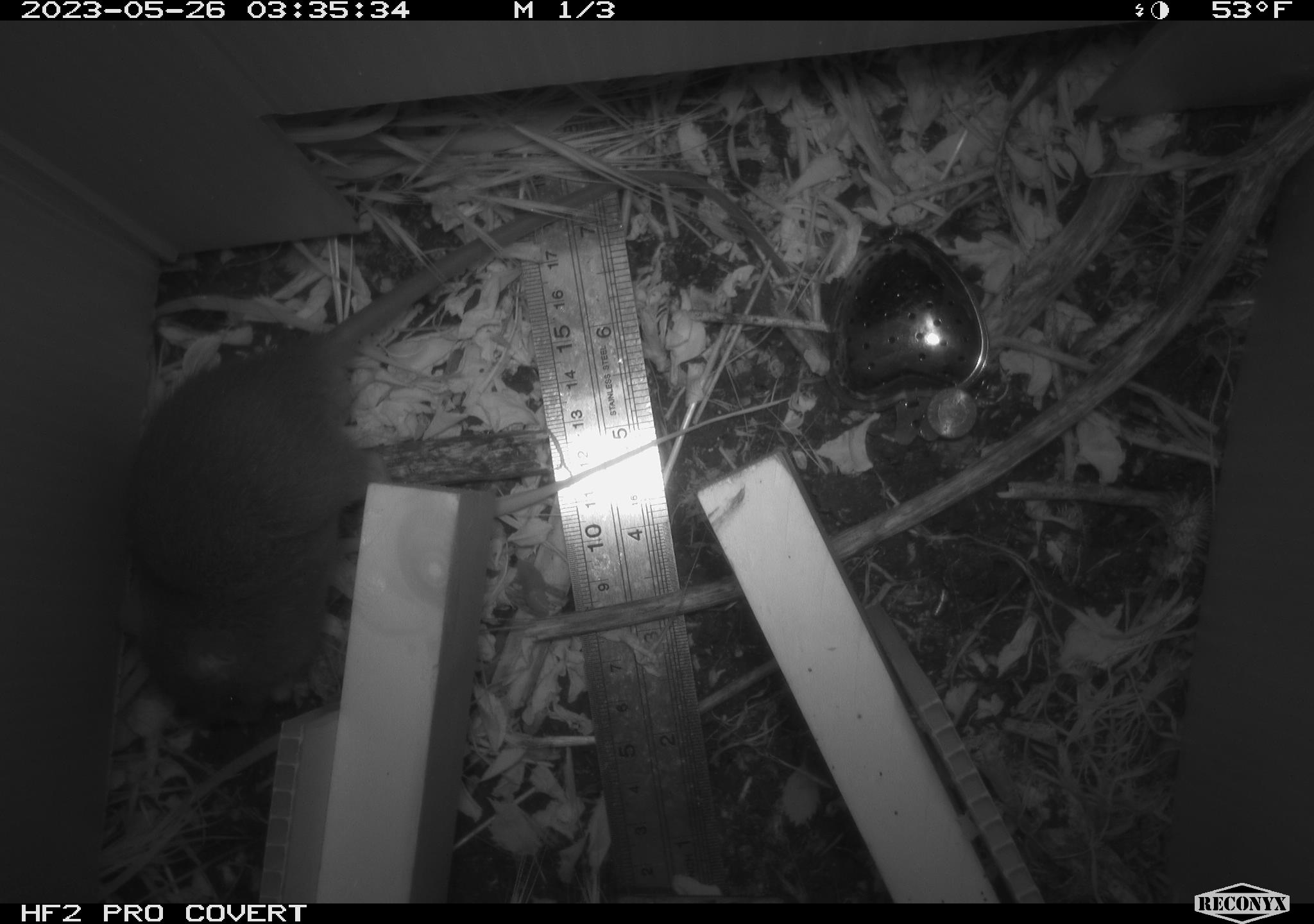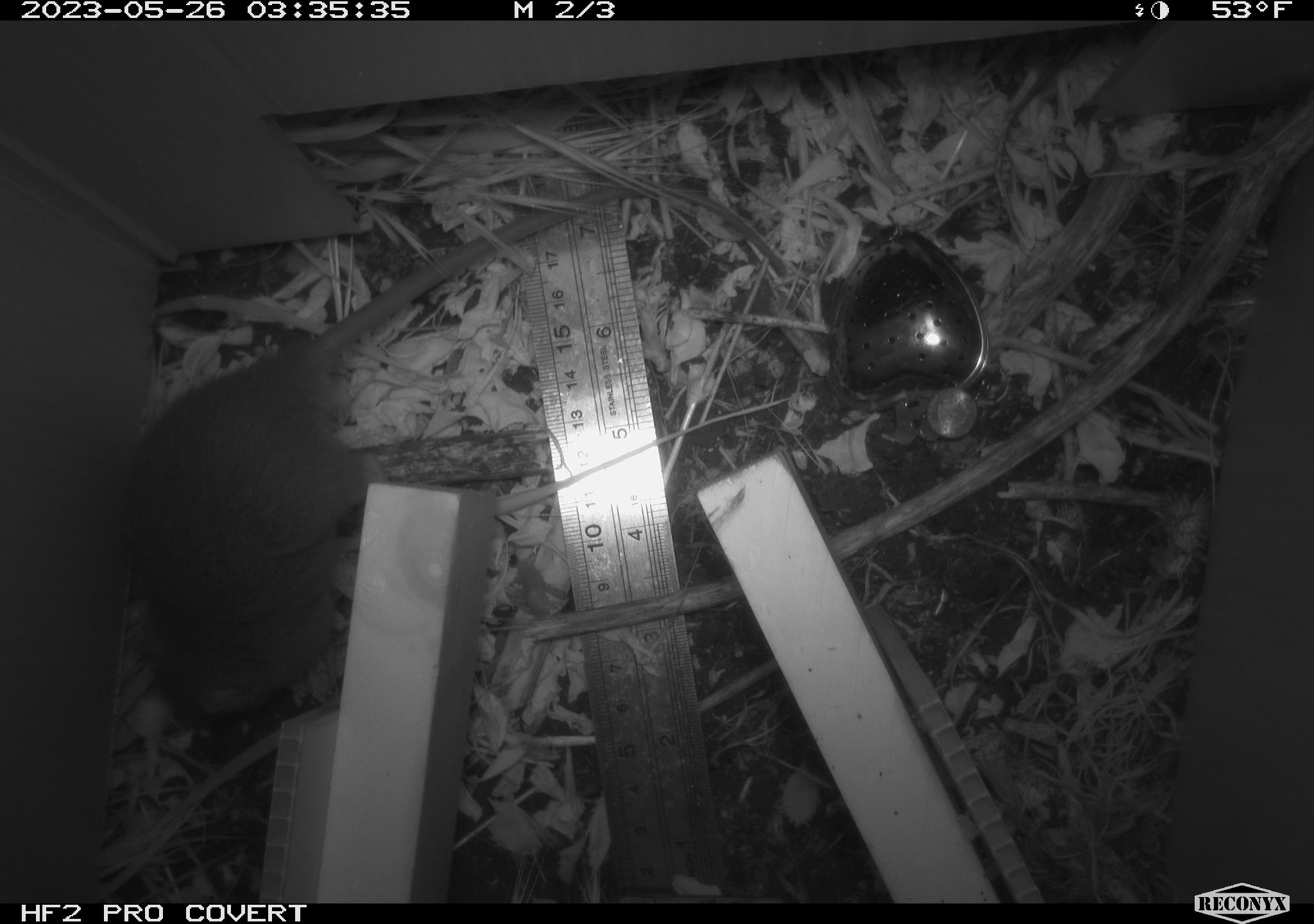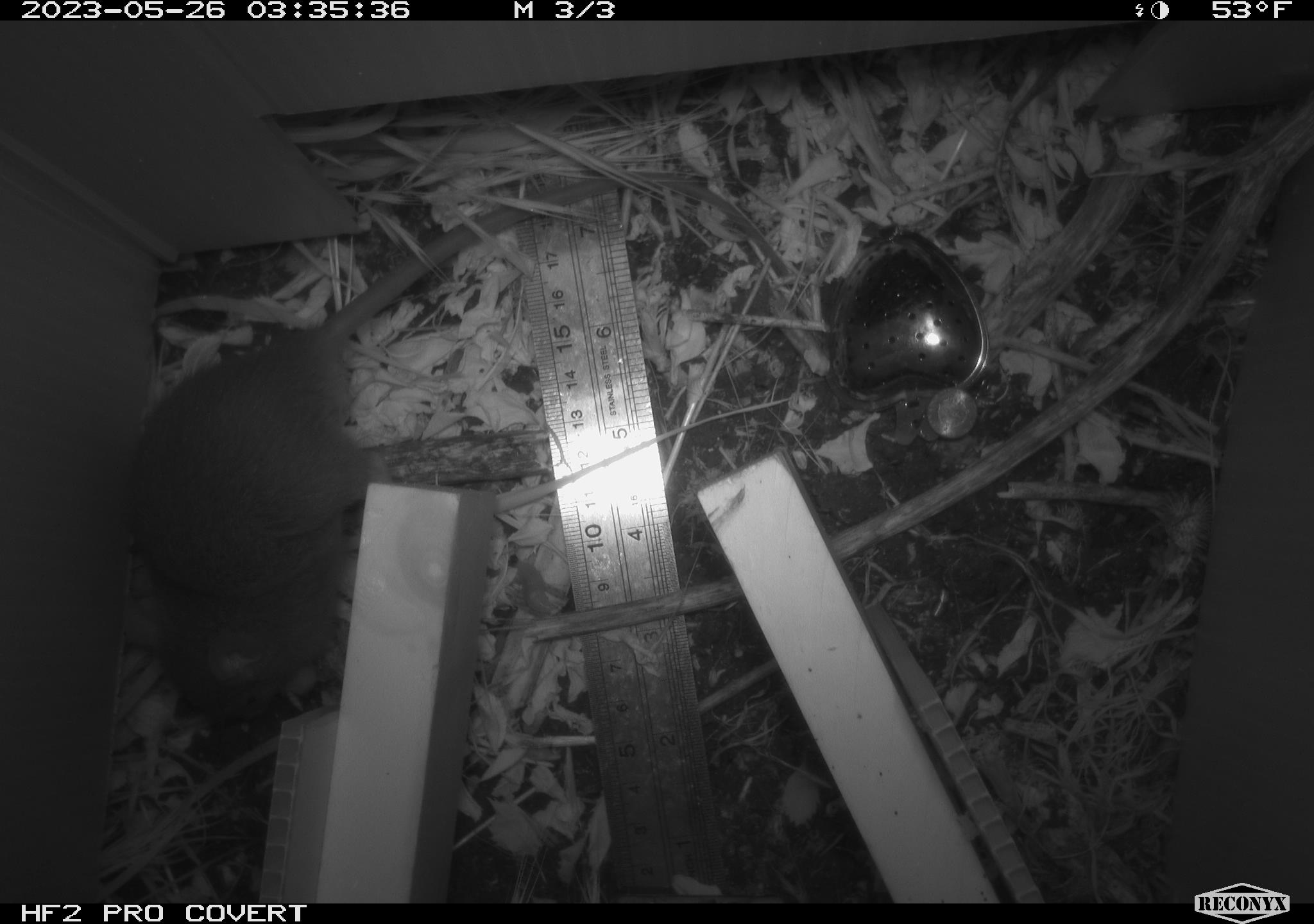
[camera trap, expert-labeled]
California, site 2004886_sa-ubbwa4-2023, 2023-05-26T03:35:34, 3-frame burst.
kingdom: Animalia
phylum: Chordata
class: Mammalia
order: Rodentia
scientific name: Rodentia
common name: mouse species